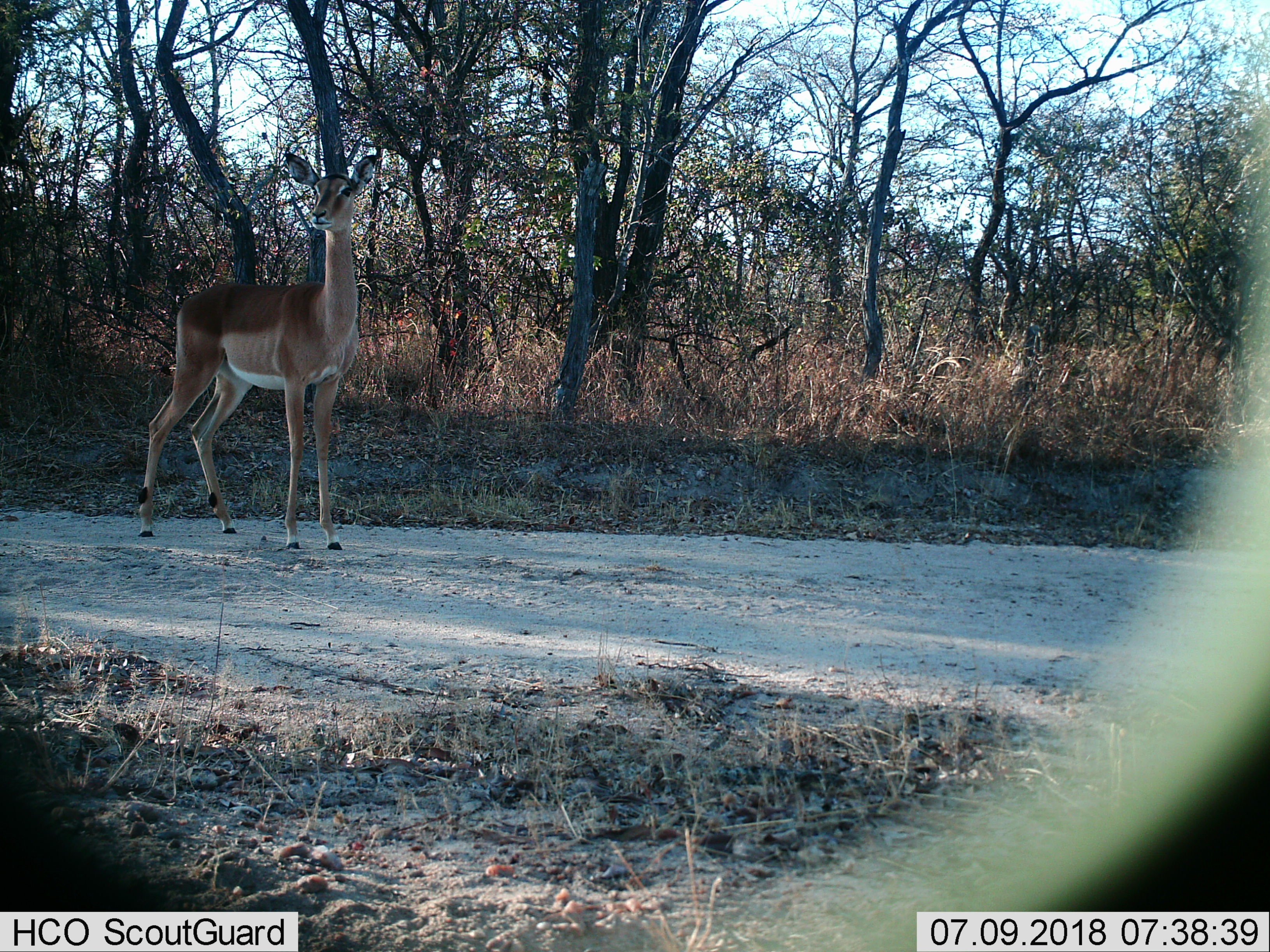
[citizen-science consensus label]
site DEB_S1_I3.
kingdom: Animalia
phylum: Chordata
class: Mammalia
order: Artiodactyla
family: Bovidae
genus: Aepyceros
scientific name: Aepyceros melampus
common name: impala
Impala (Aepyceros melampus), count 1. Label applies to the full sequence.